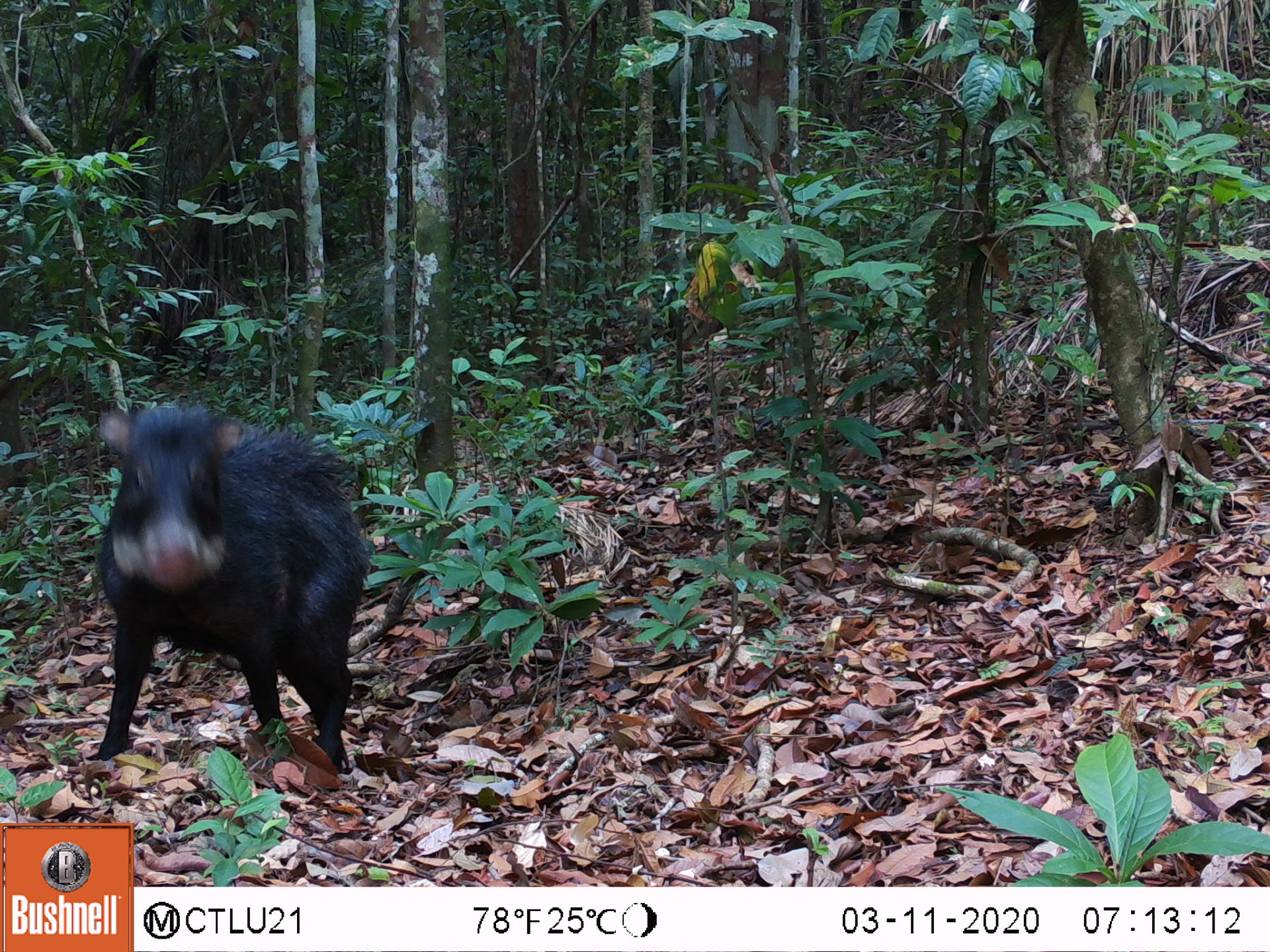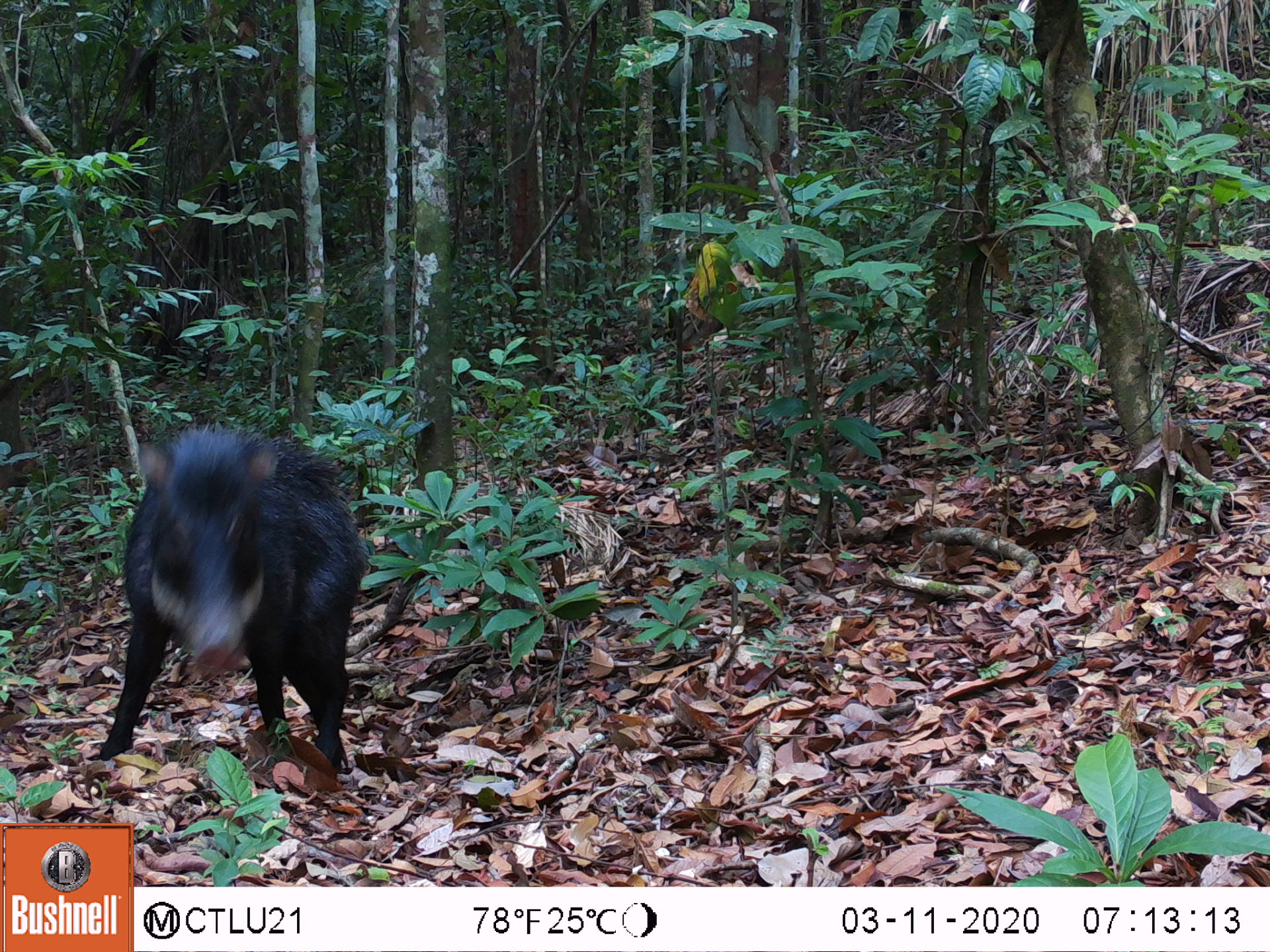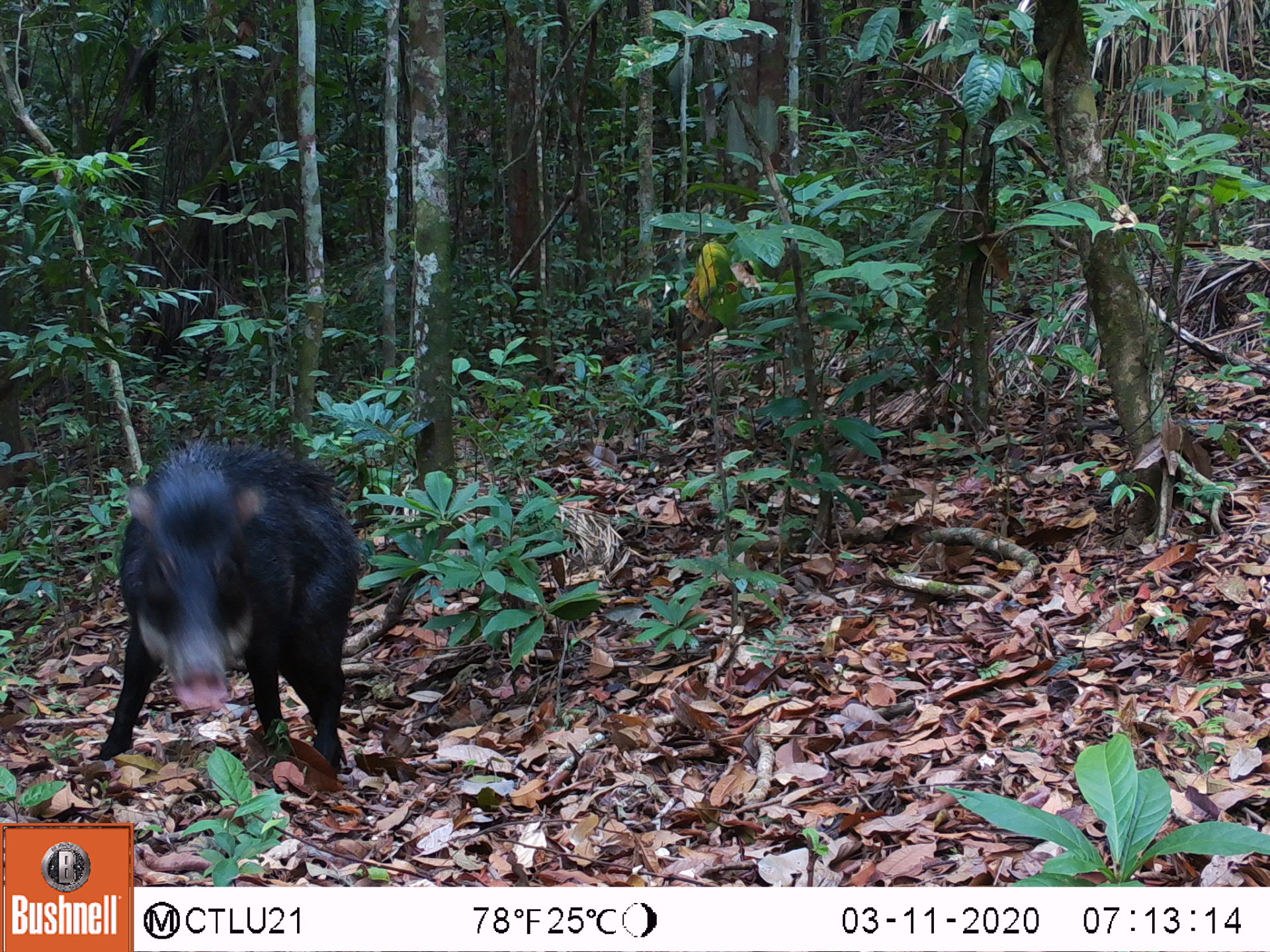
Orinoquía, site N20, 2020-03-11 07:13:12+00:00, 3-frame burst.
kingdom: Animalia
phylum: Chordata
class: Mammalia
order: Artiodactyla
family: Tayassuidae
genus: Tayassu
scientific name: Tayassu pecari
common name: white-lipped peccary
White-lipped peccary (Tayassu pecari).